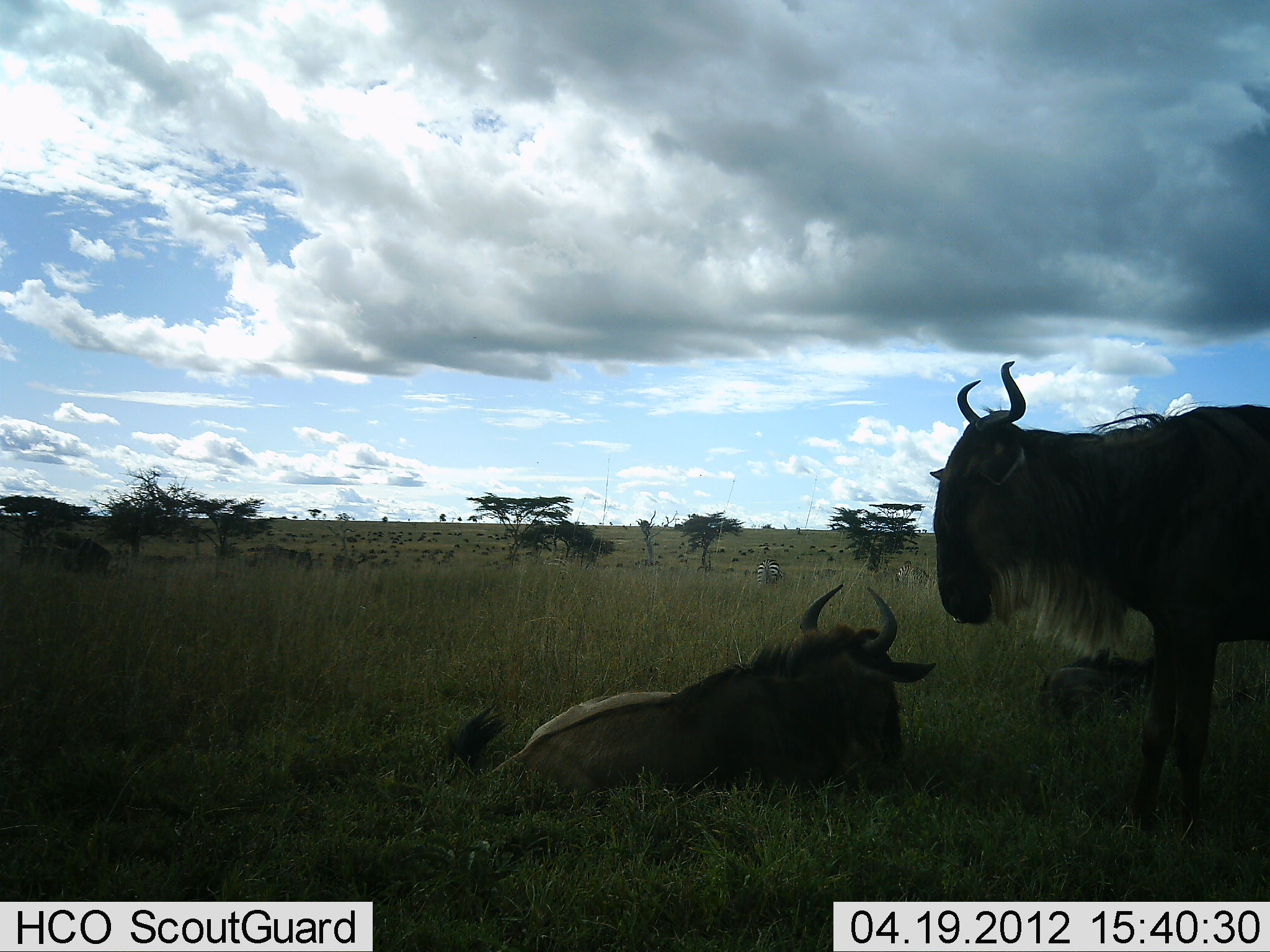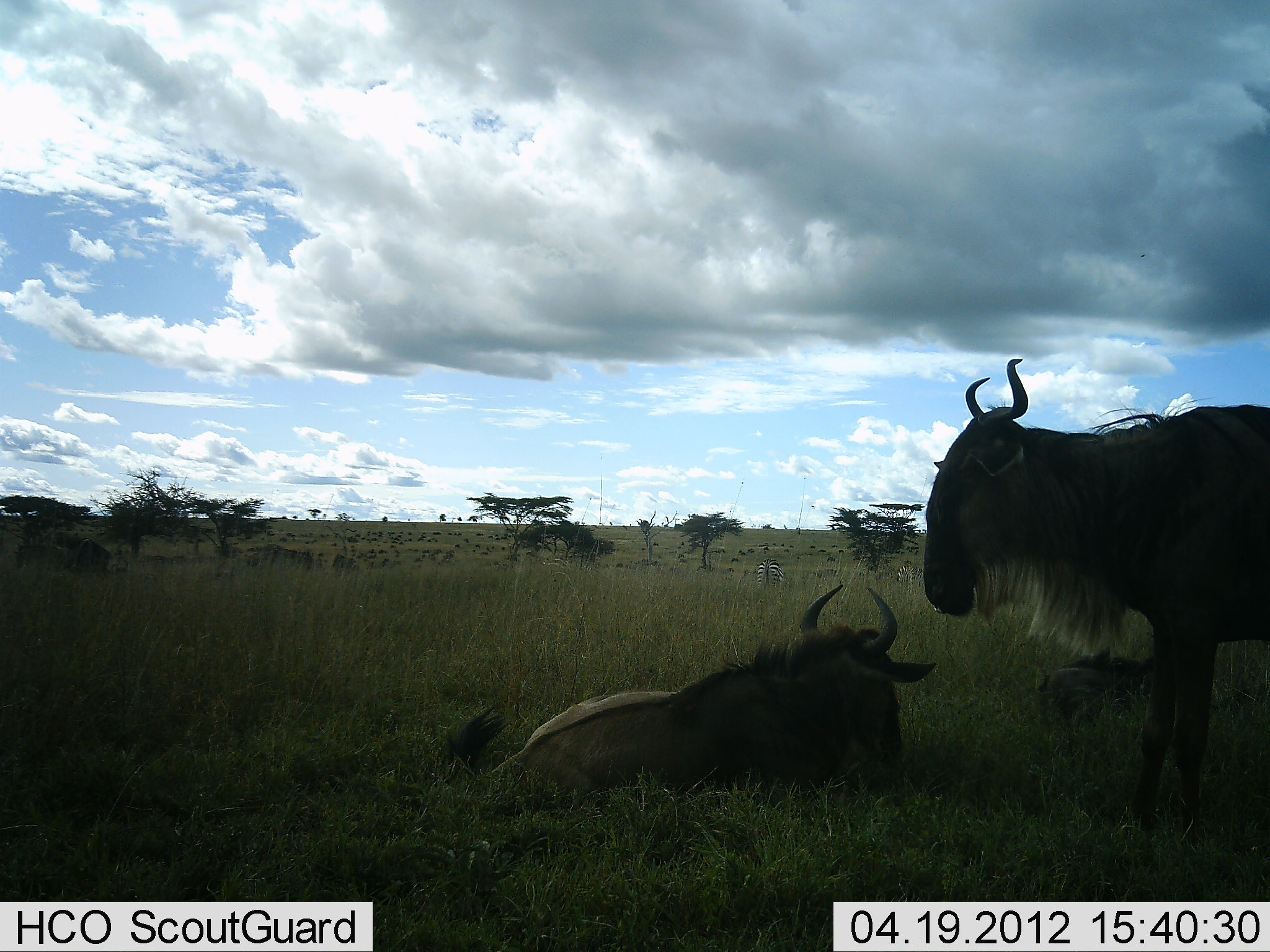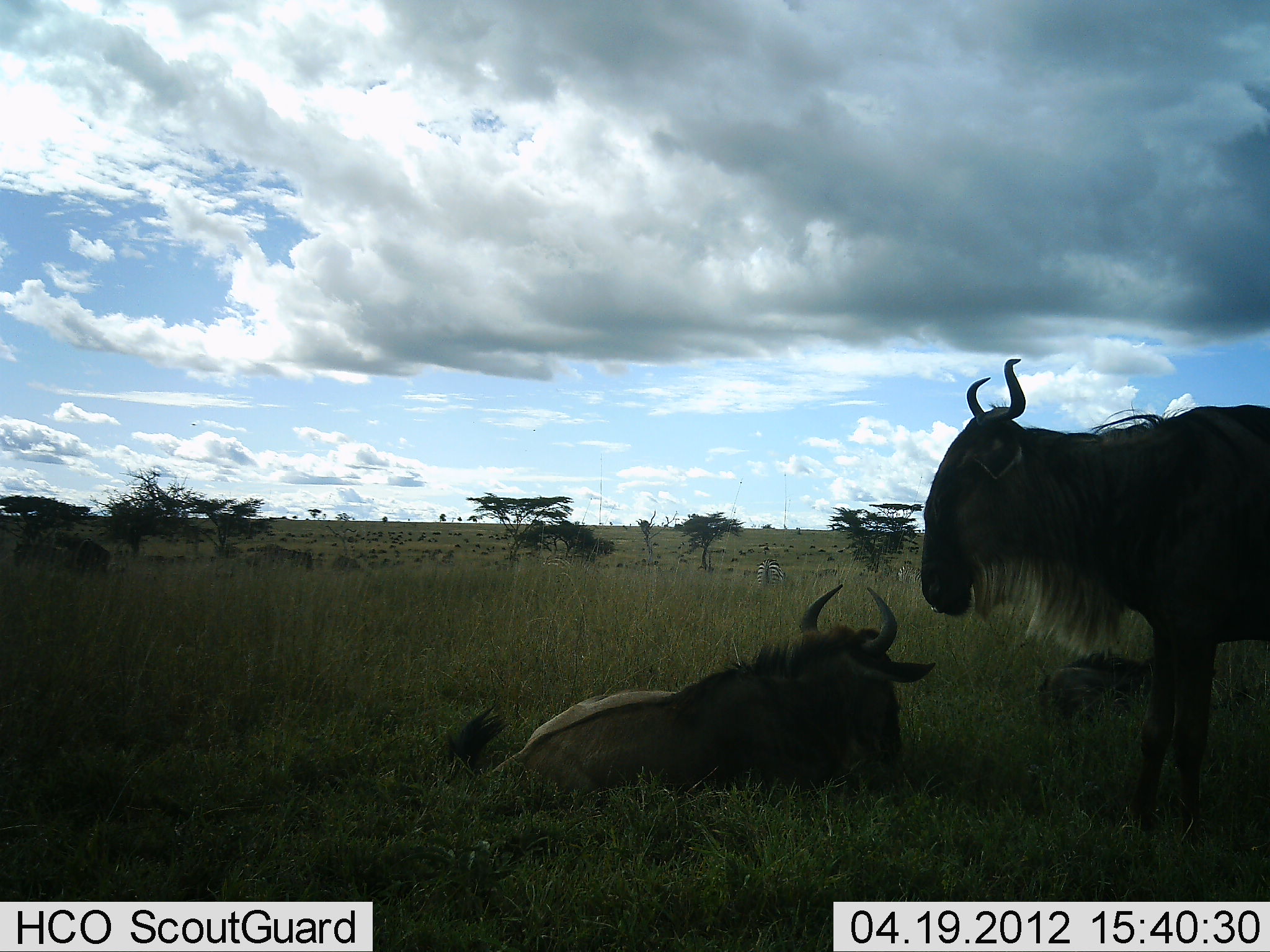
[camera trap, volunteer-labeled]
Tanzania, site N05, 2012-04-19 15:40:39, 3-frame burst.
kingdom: Animalia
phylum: Chordata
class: Mammalia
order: Artiodactyla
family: Bovidae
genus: Connochaetes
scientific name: Connochaetes taurinus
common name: blue wildebeest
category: wildebeest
Wildebeest (blue wildebeest) (Connochaetes taurinus), count 2. Behavior (volunteer vote fractions): standing 73%, resting 100%, moving 5%, interacting 9%. Young present (vote fraction): 27%. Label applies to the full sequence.